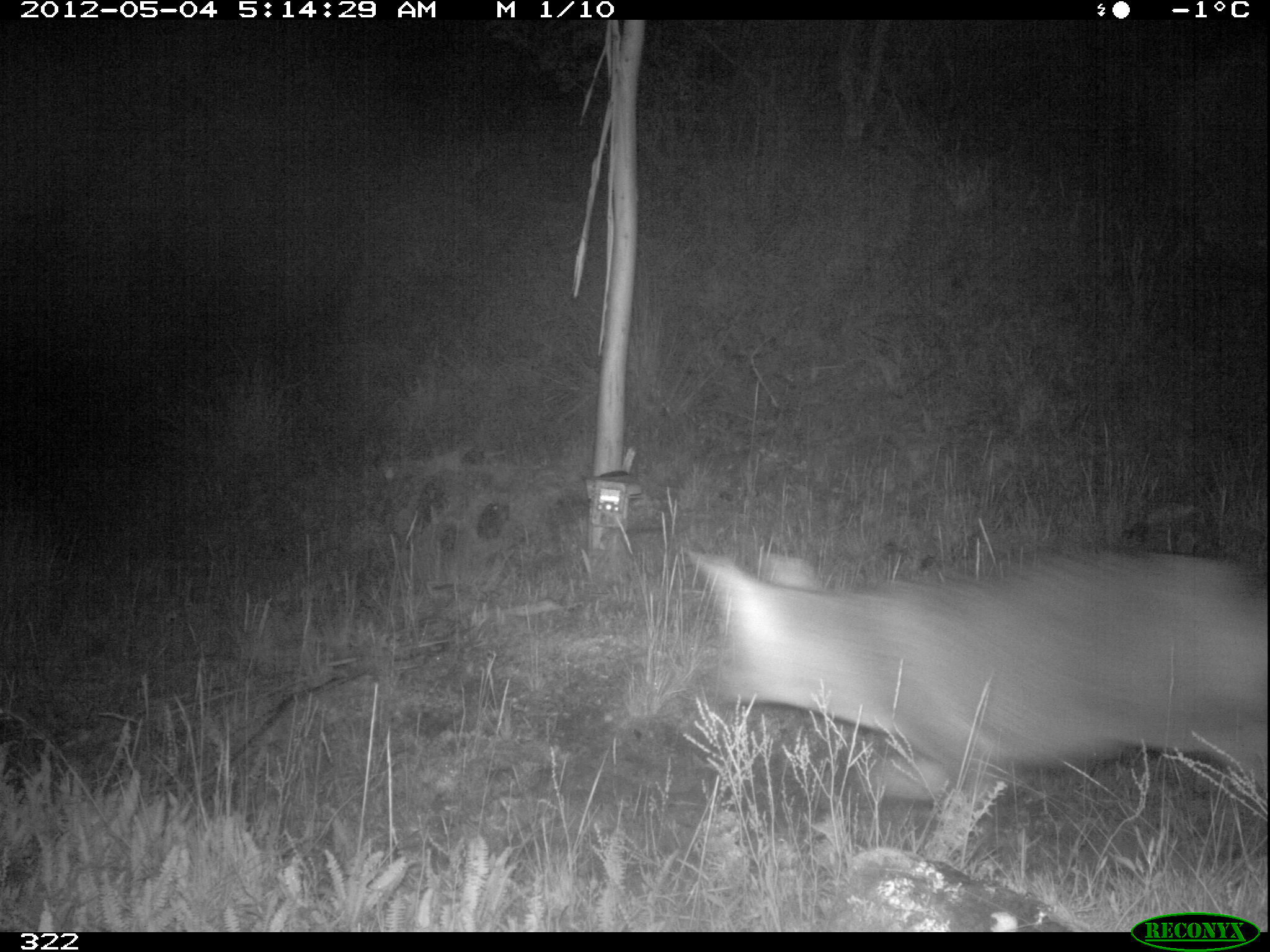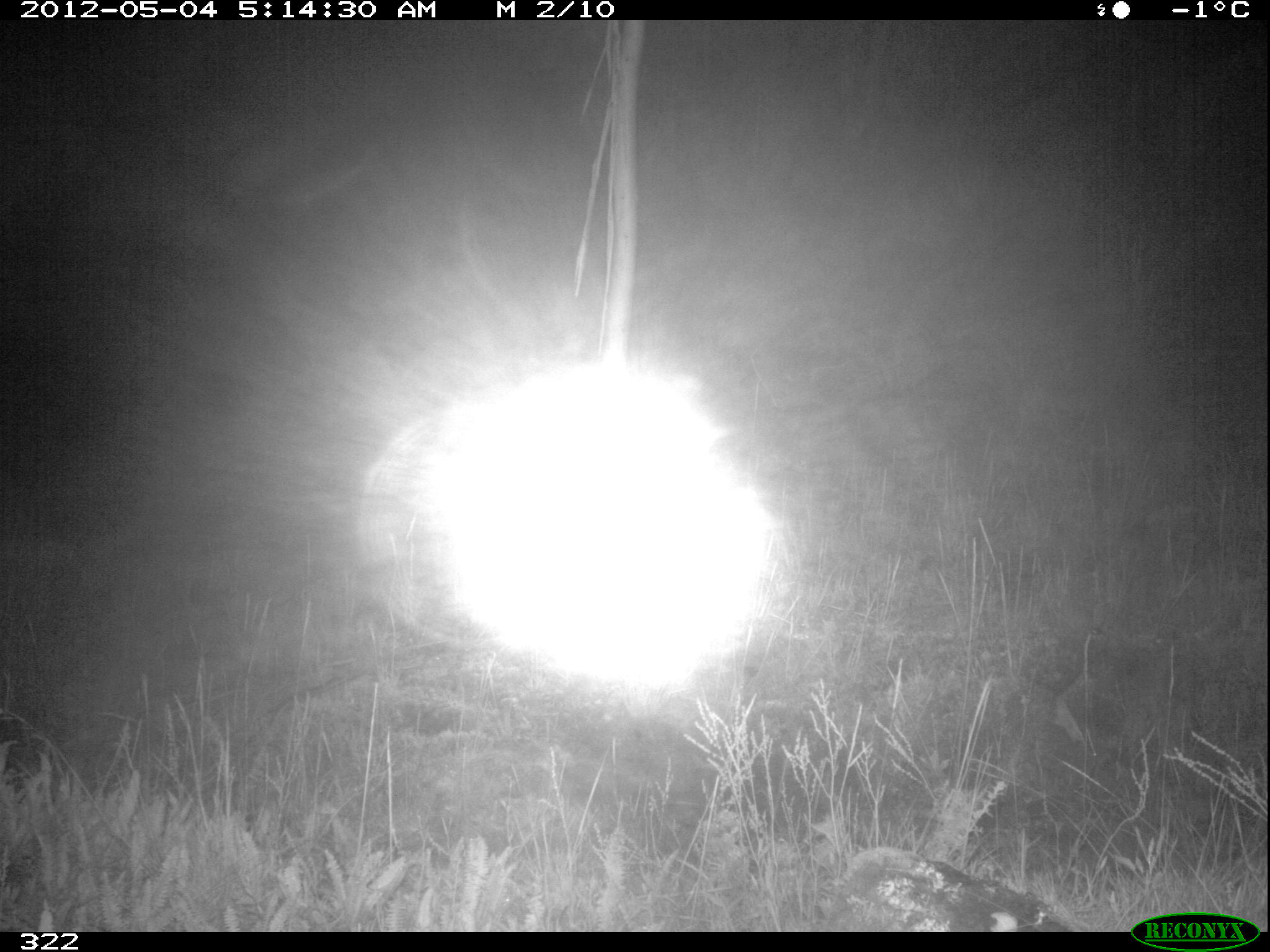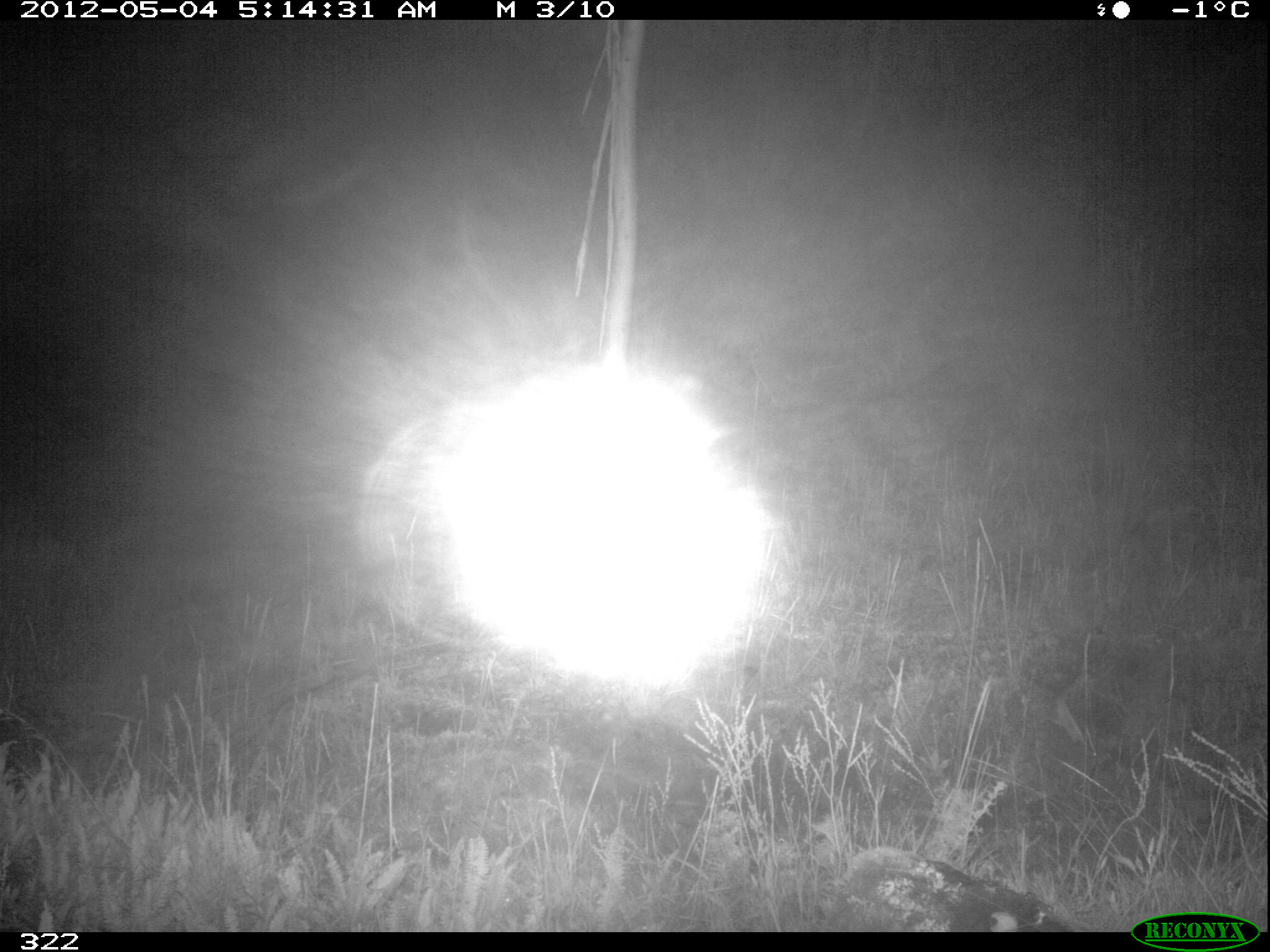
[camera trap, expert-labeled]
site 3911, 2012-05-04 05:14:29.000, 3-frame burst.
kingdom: Animalia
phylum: Chordata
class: Mammalia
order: Carnivora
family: Canidae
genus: Lycalopex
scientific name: Lycalopex culpaeus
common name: culpeo